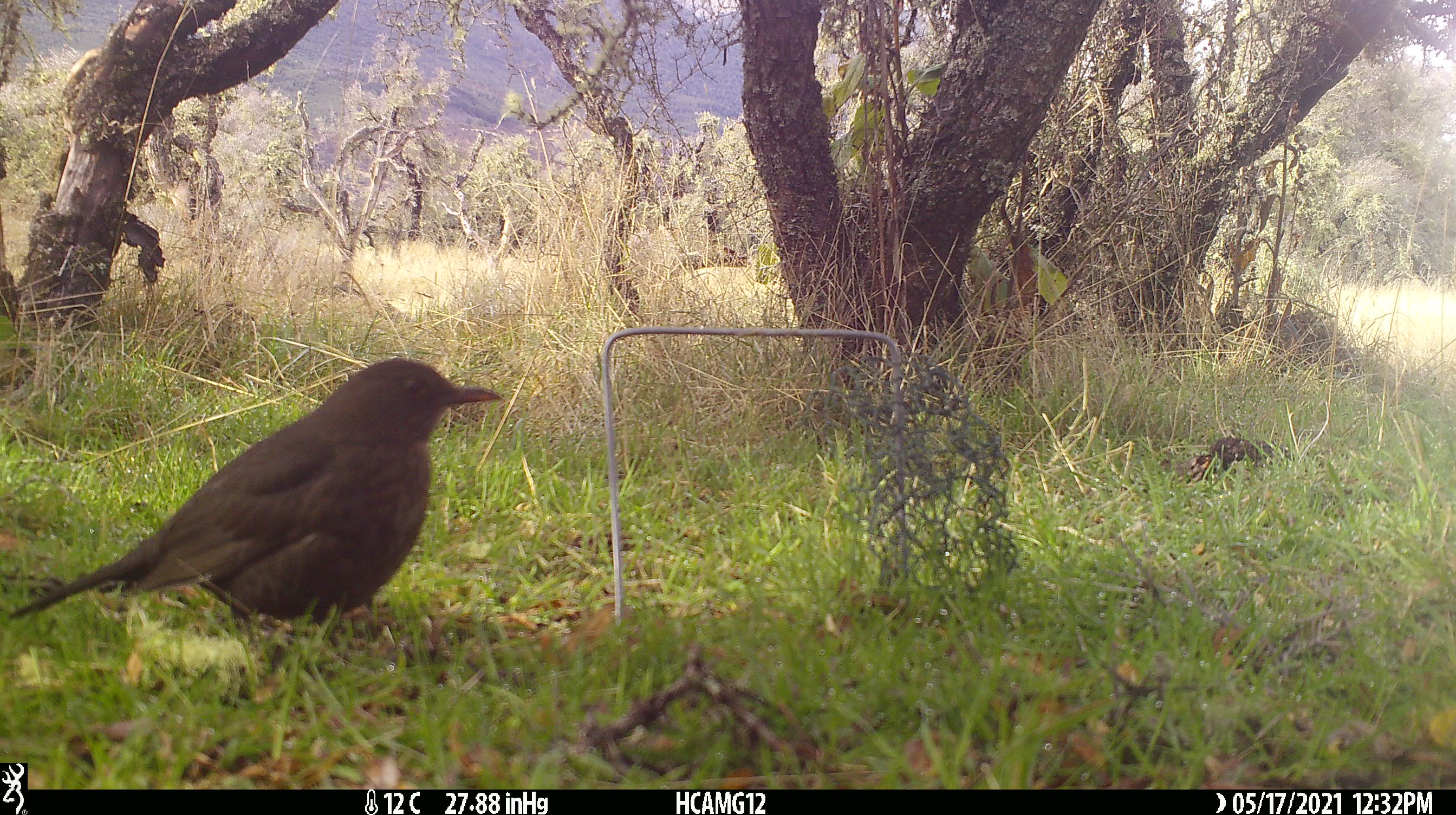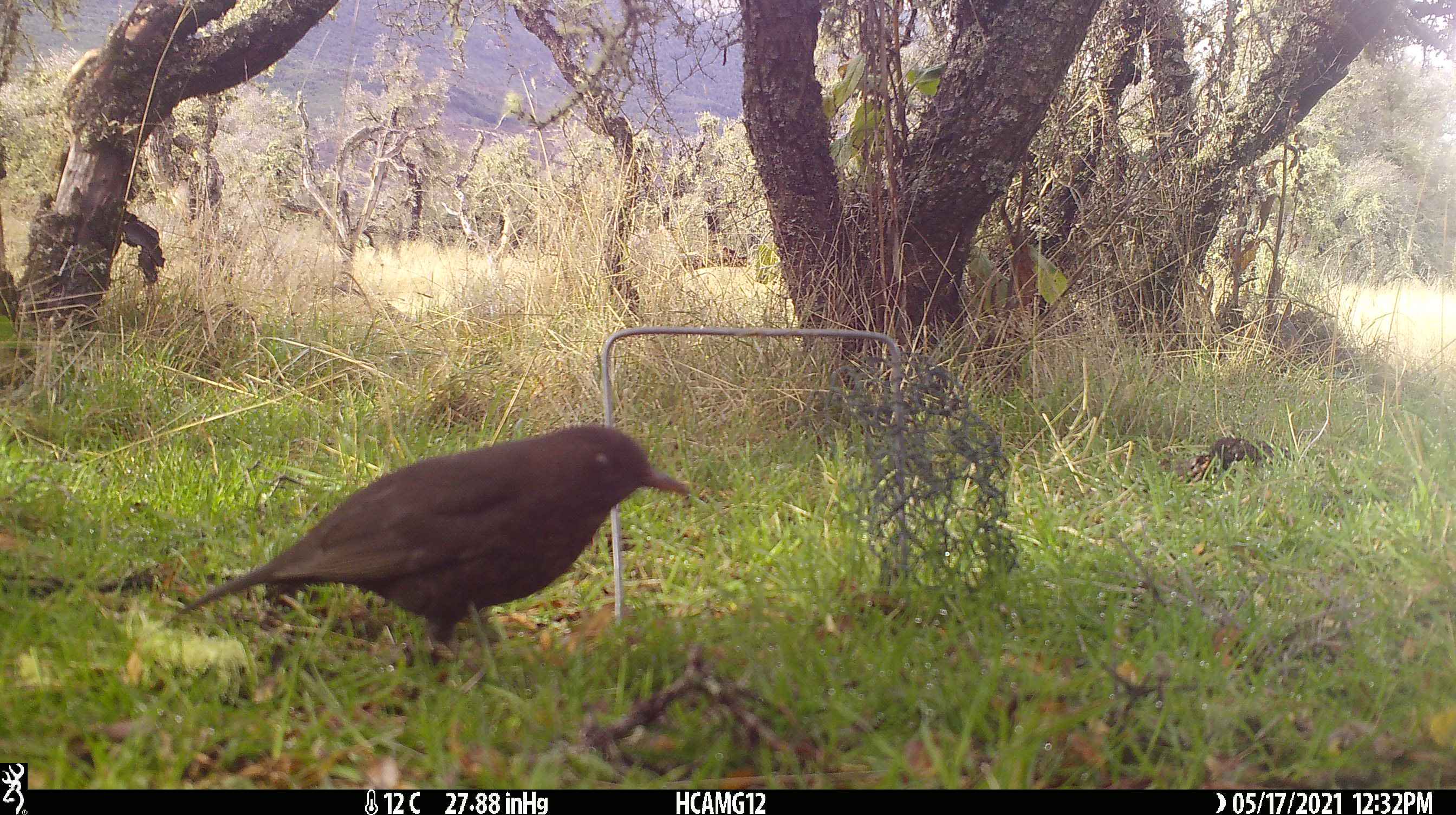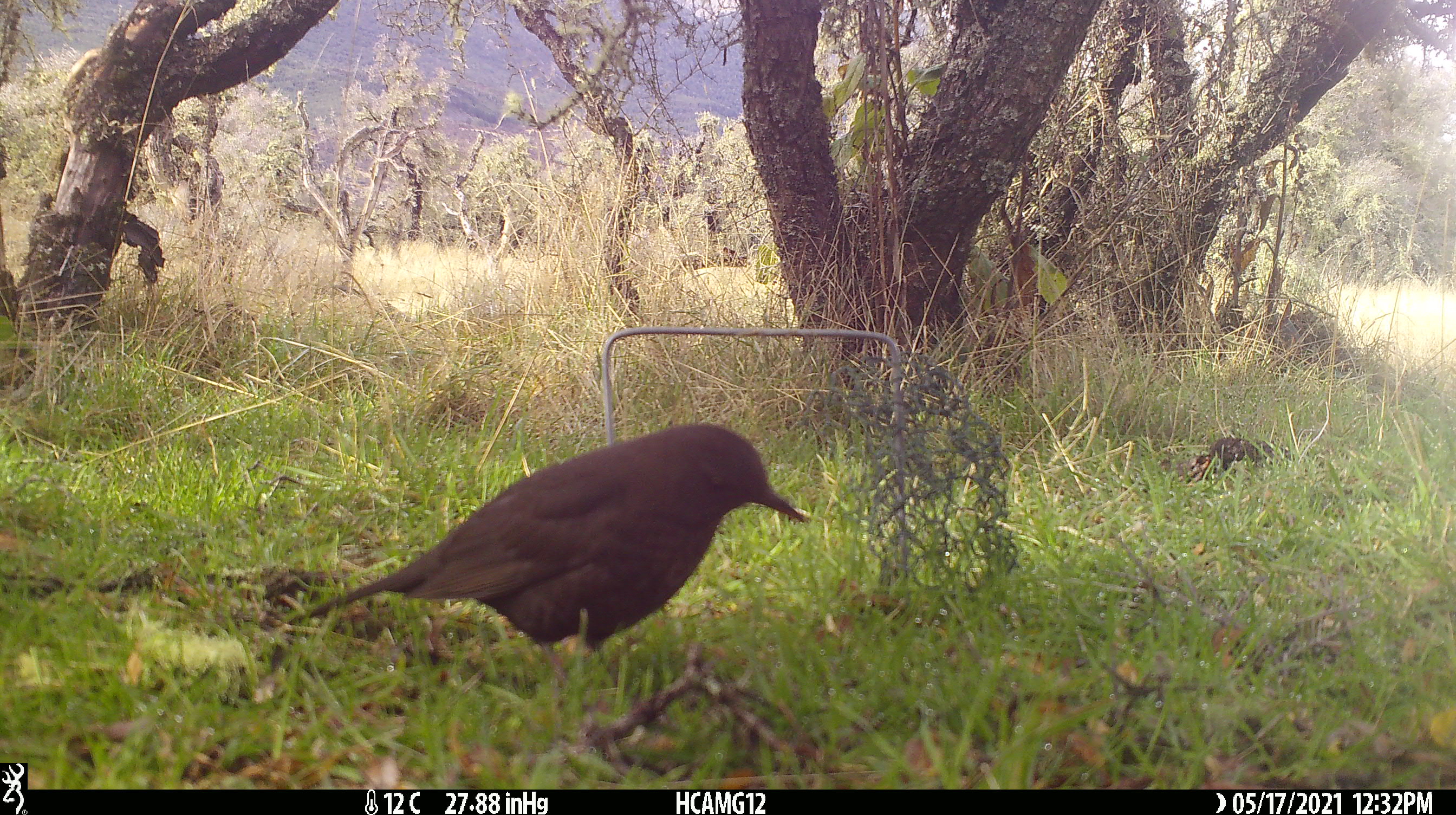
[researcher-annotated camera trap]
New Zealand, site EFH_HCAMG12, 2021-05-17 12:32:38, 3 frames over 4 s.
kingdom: Animalia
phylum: Chordata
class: Aves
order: Passeriformes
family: Turdidae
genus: Turdus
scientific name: Turdus merula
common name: eurasian blackbird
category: blackbird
Blackbird (eurasian blackbird) (Turdus merula).